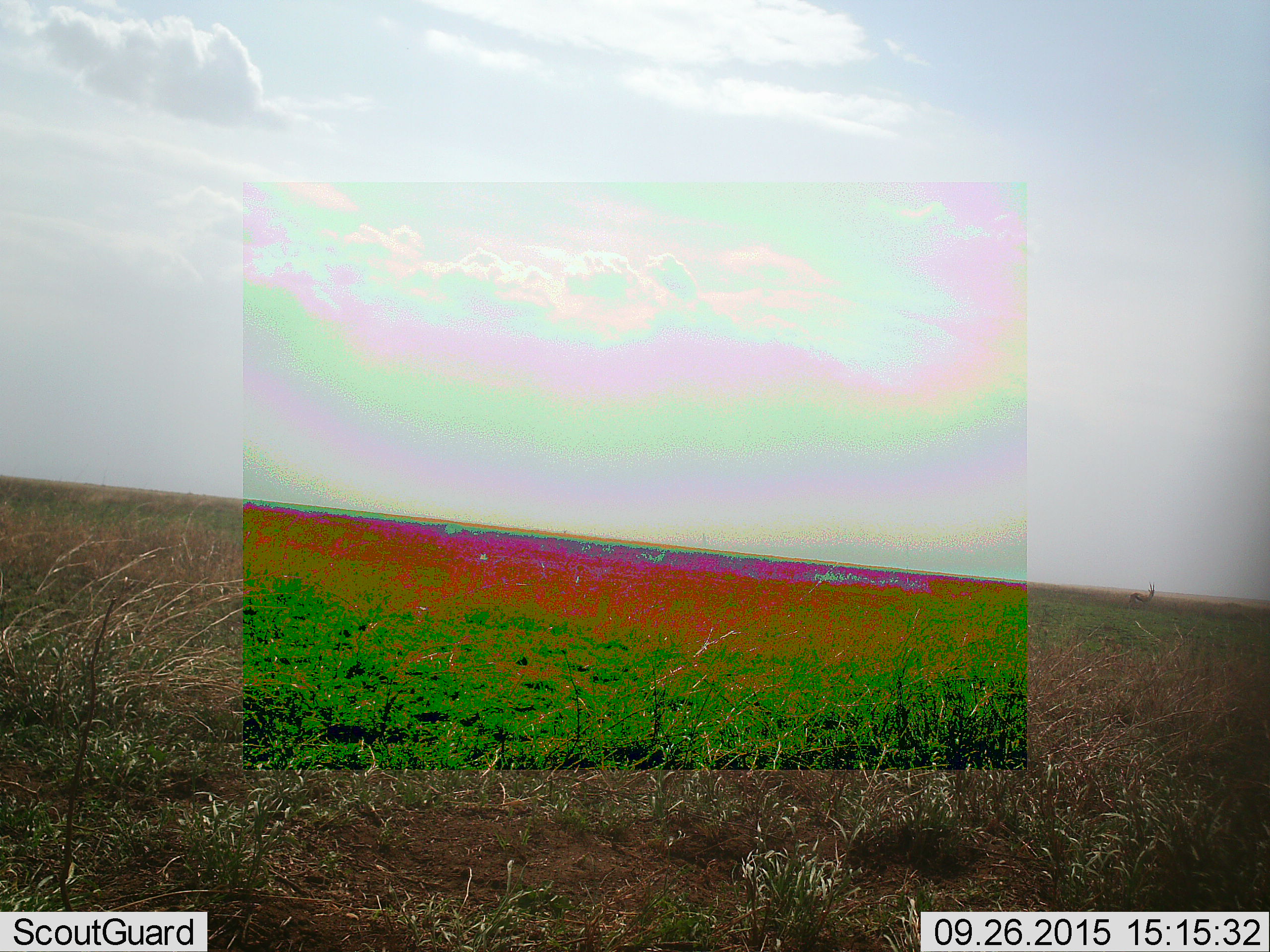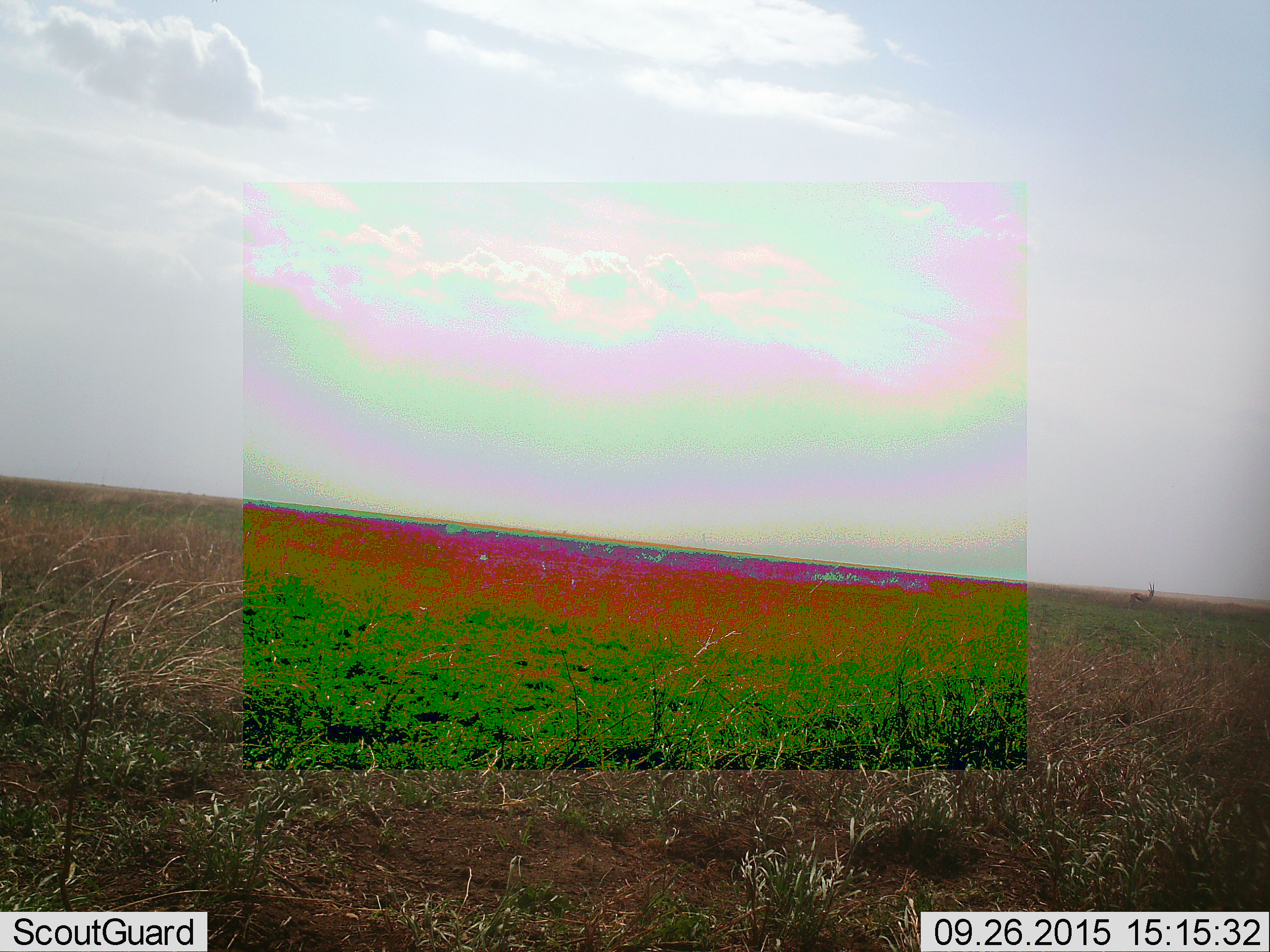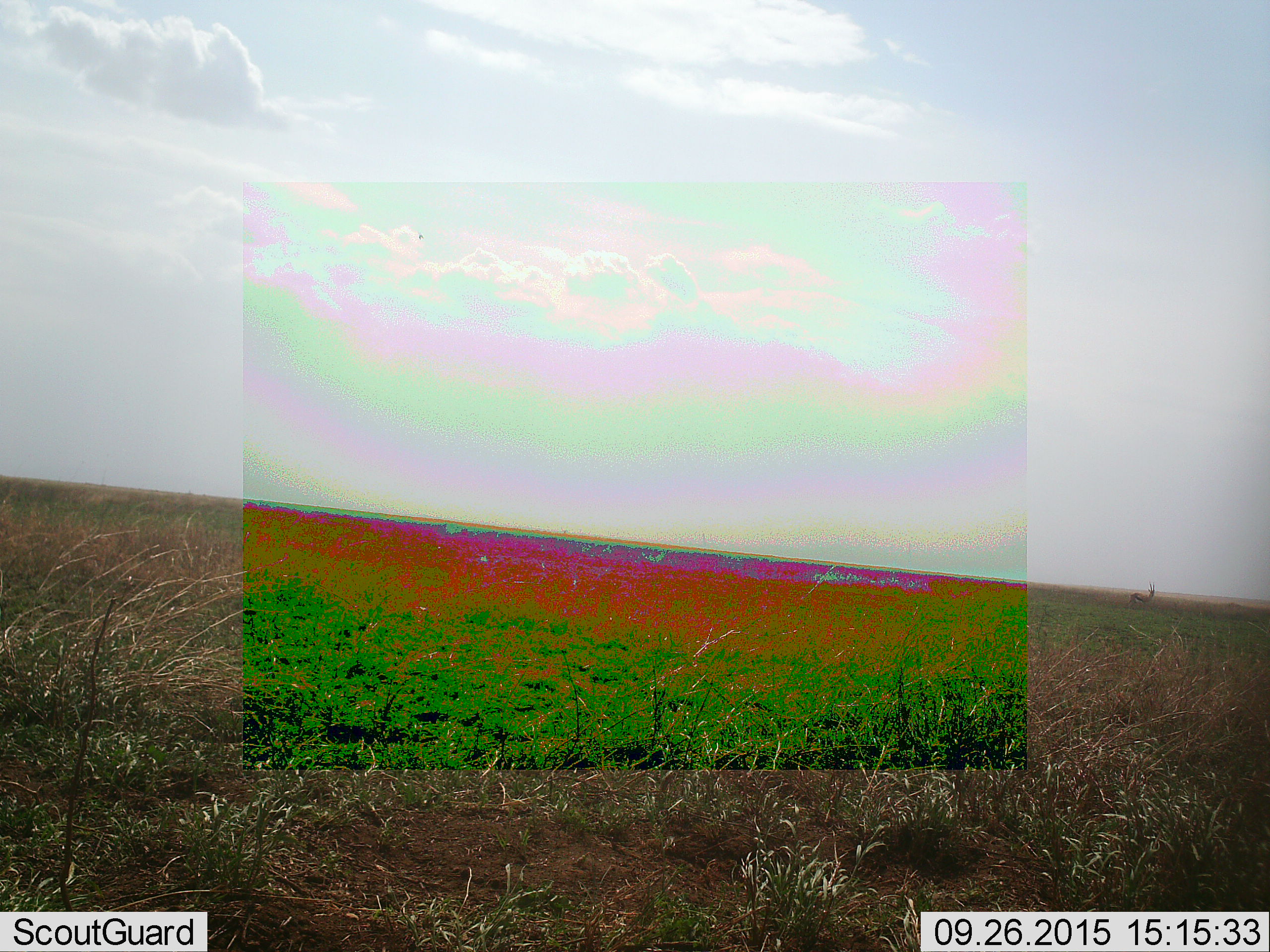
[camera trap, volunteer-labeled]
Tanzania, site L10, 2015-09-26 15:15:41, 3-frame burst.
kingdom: Animalia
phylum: Chordata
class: Mammalia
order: Artiodactyla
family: Bovidae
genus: Eudorcas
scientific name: Eudorcas thomsonii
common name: thomson's gazelle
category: gazellethomsons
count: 1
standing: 100%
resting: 0%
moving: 0%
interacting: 0%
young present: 0%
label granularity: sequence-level